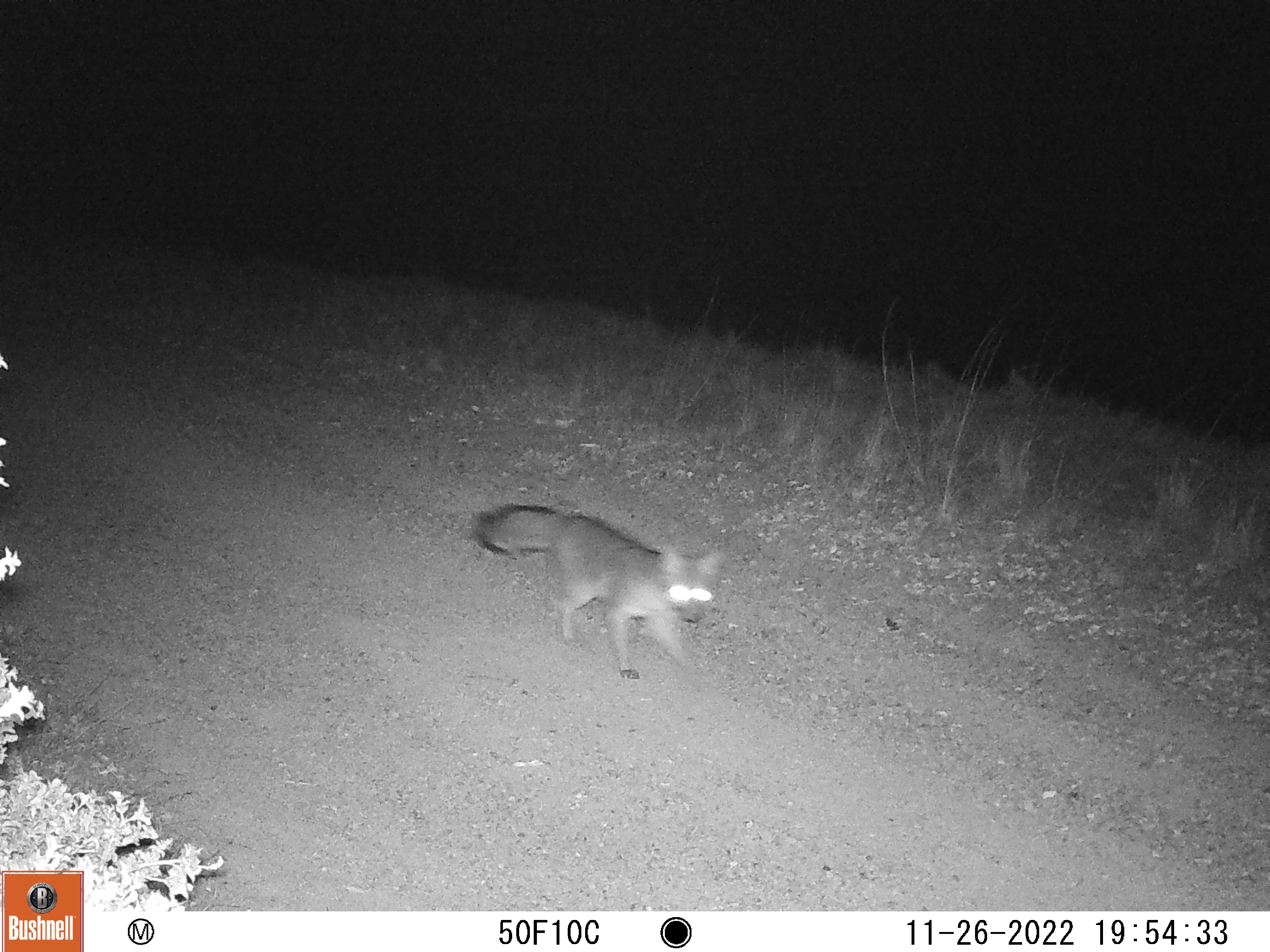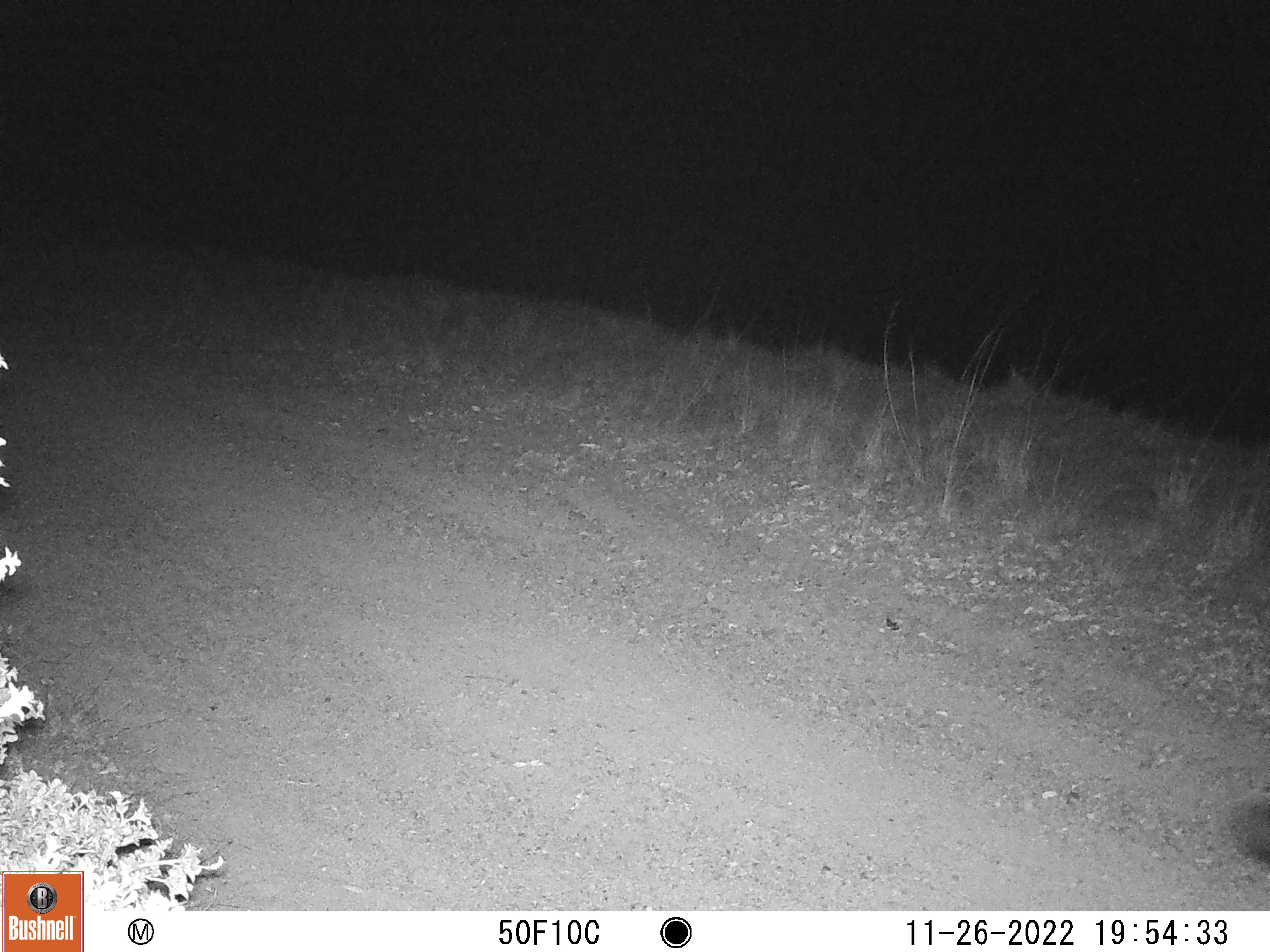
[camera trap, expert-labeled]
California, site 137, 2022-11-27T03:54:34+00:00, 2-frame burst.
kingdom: Animalia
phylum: Chordata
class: Mammalia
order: Carnivora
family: Canidae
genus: Urocyon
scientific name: Urocyon cinereoargenteus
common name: gray fox